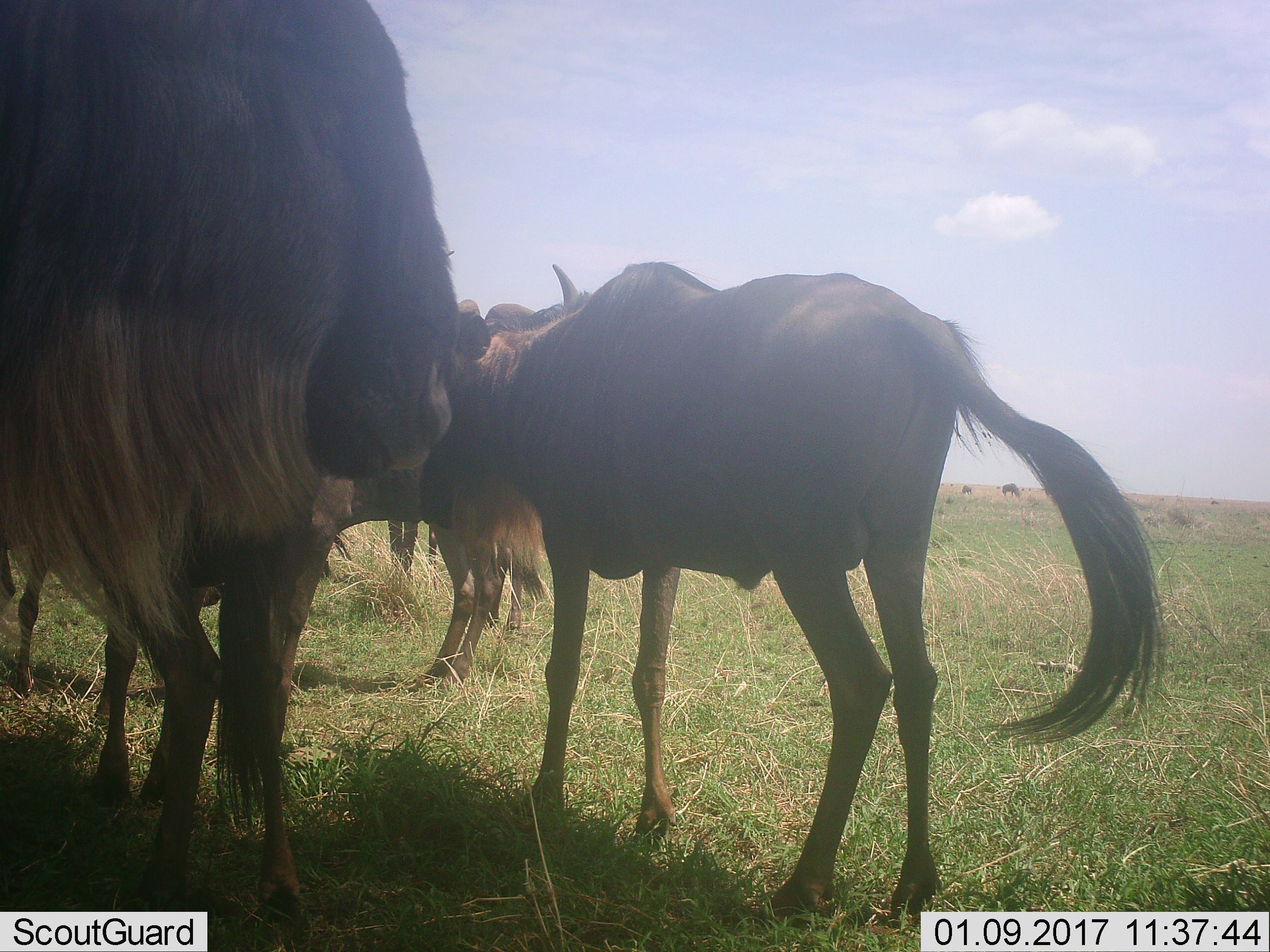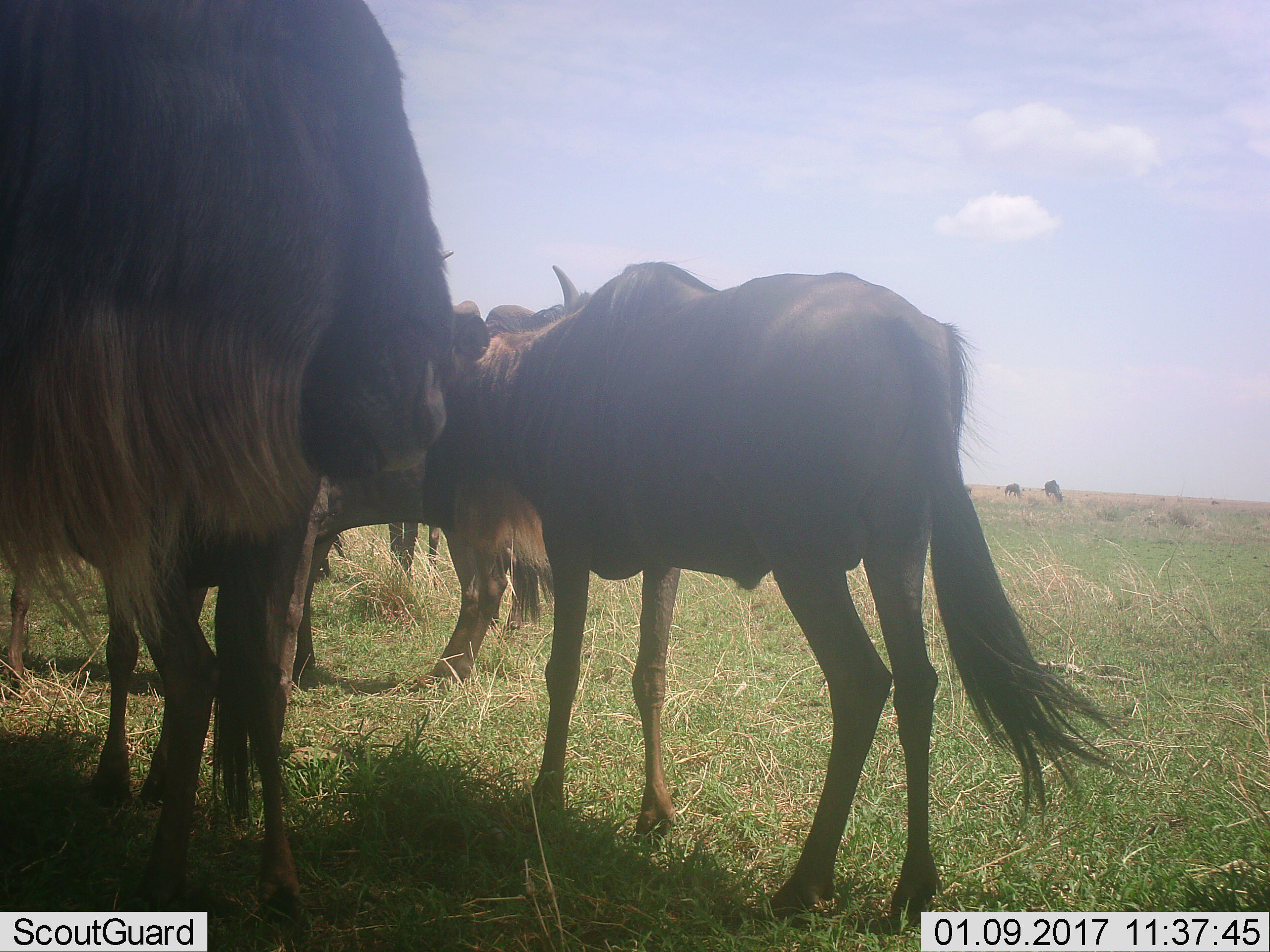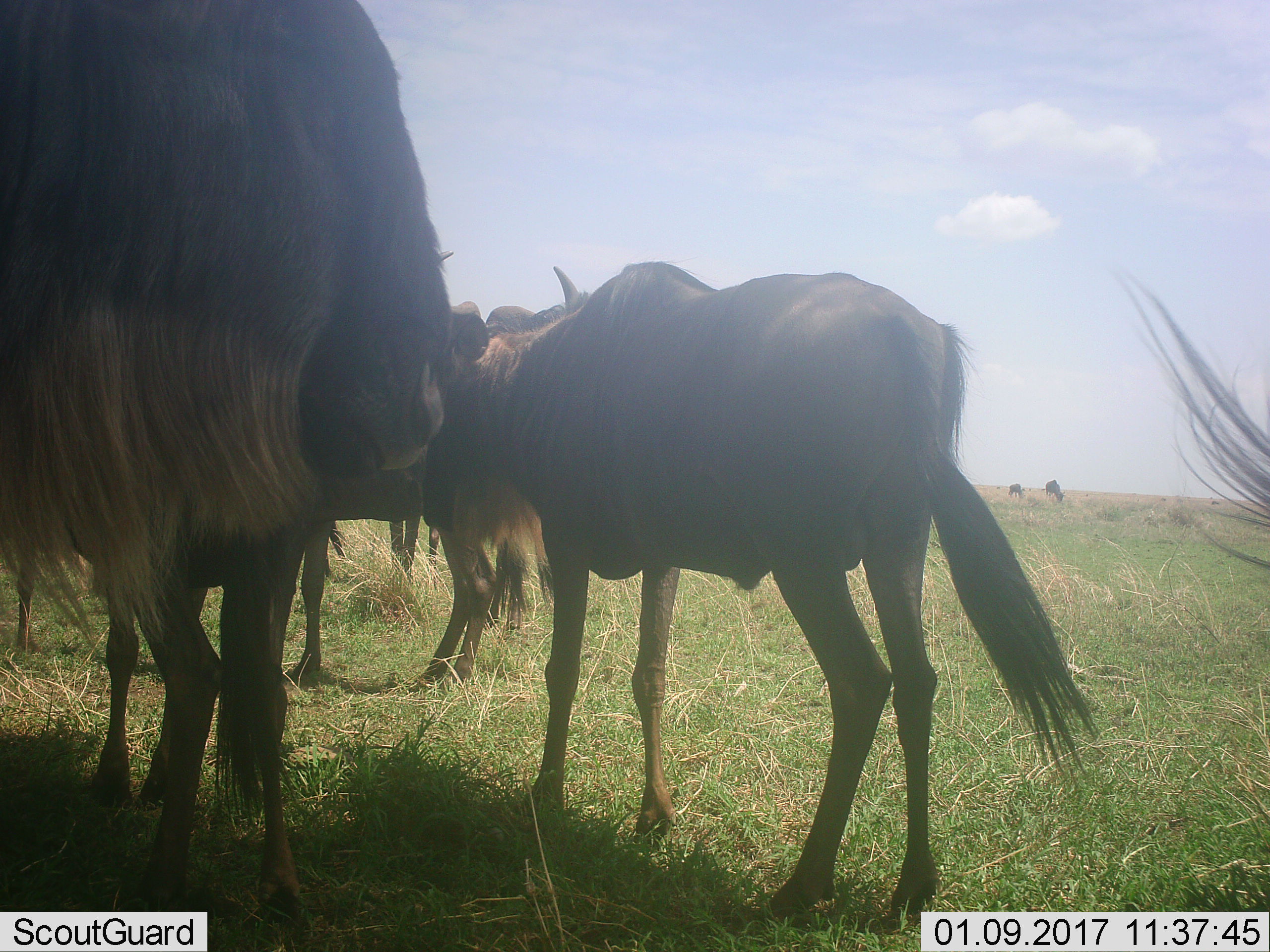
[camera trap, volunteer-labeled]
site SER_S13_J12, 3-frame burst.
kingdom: Animalia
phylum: Chordata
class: Mammalia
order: Artiodactyla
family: Bovidae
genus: Connochaetes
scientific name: Connochaetes taurinus taurinus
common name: blue wildebeest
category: wildebeestblue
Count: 6.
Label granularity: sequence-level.